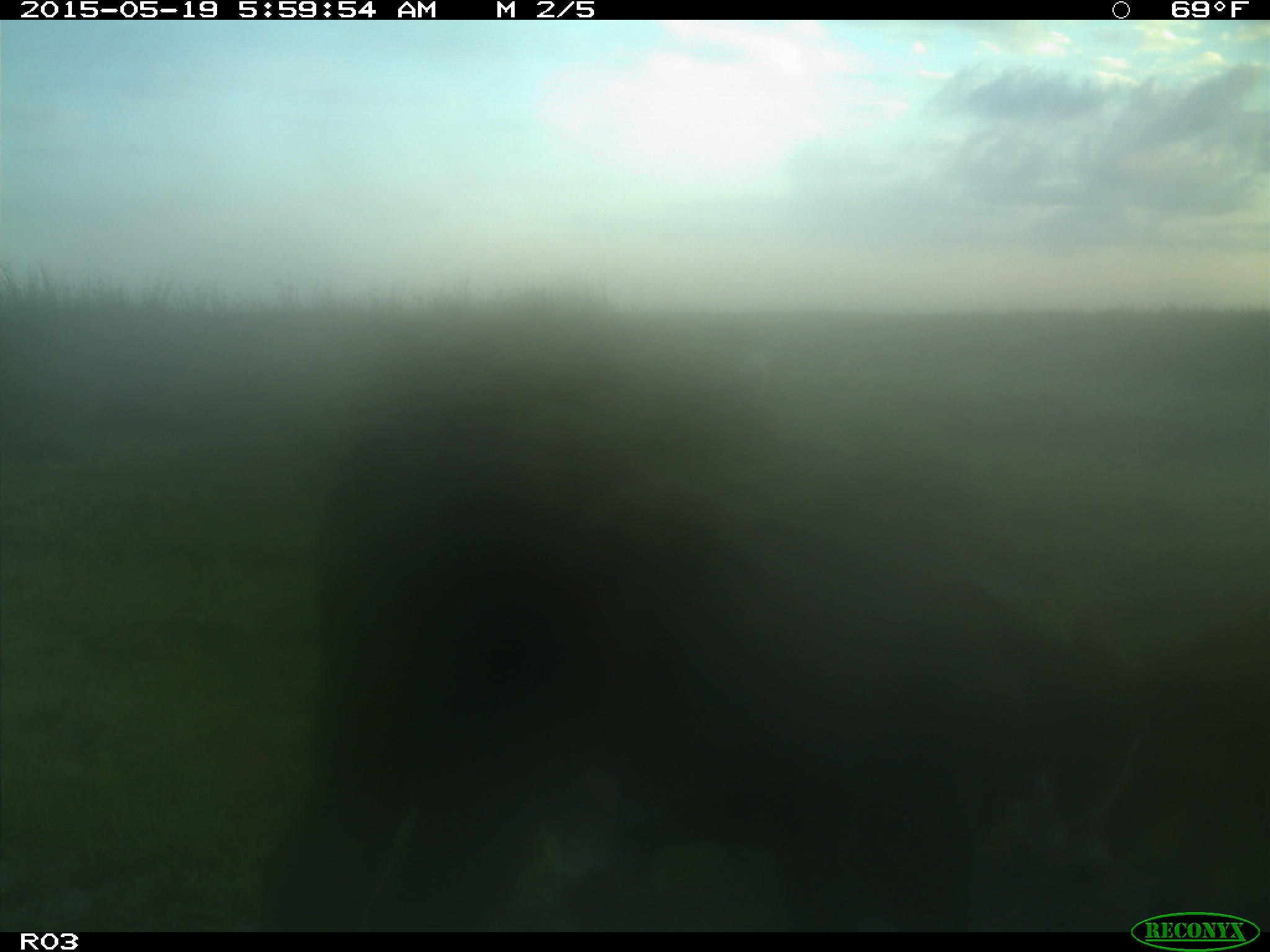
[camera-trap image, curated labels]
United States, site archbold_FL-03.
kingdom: Animalia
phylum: Chordata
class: Mammalia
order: Artiodactyla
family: Bovidae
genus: Bos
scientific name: Bos taurus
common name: domestic cow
Bos taurus (domestic cow).